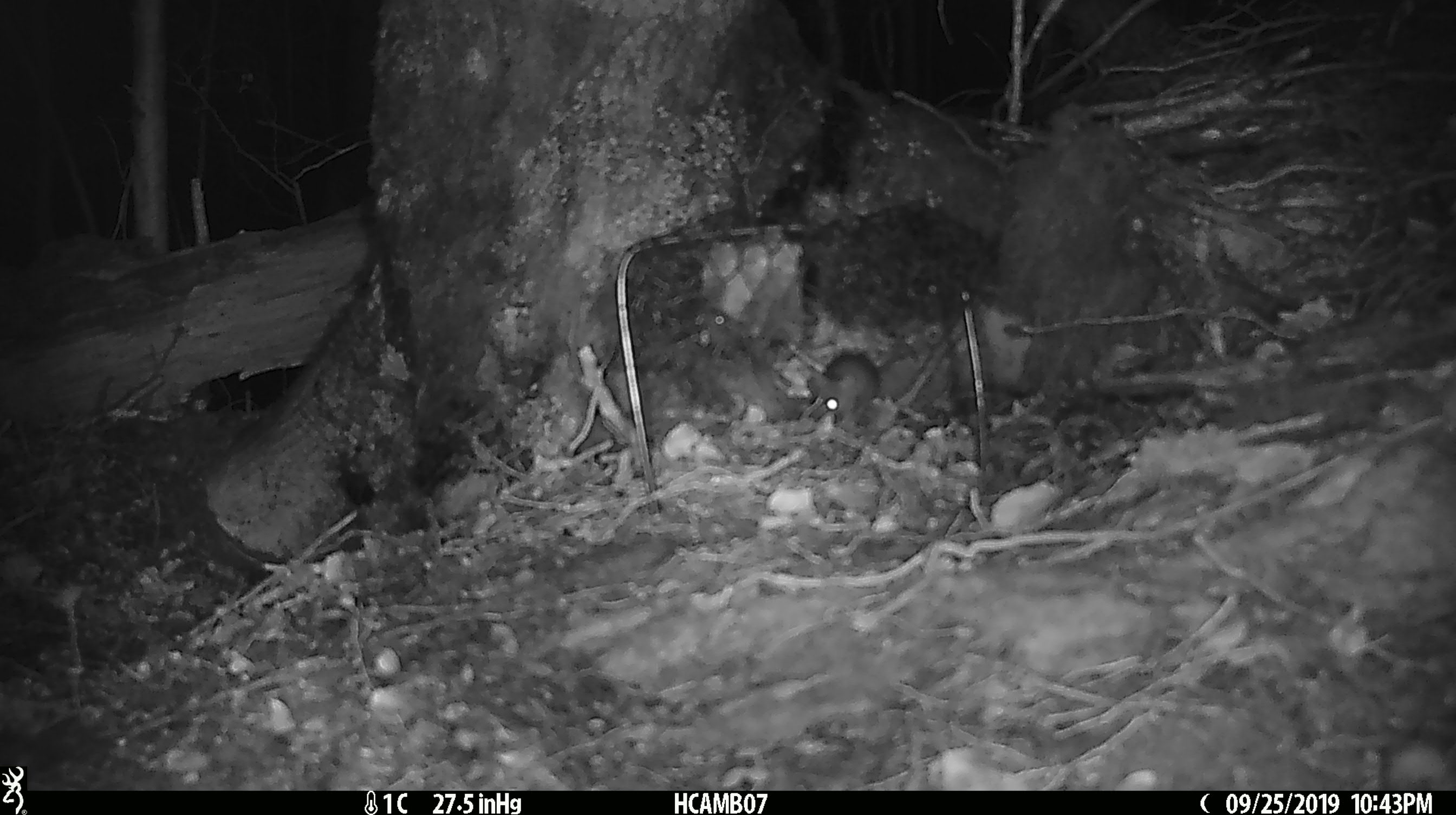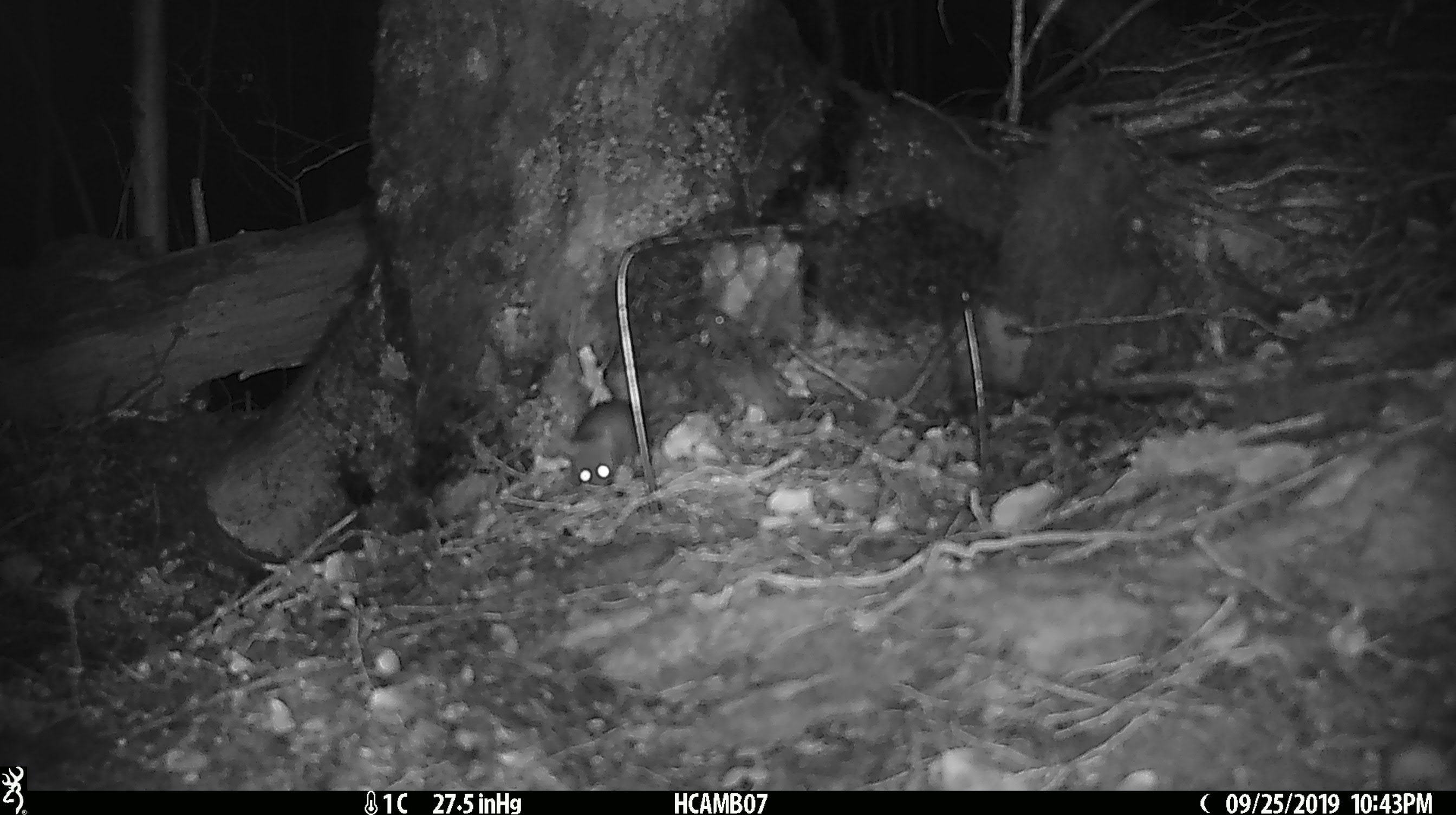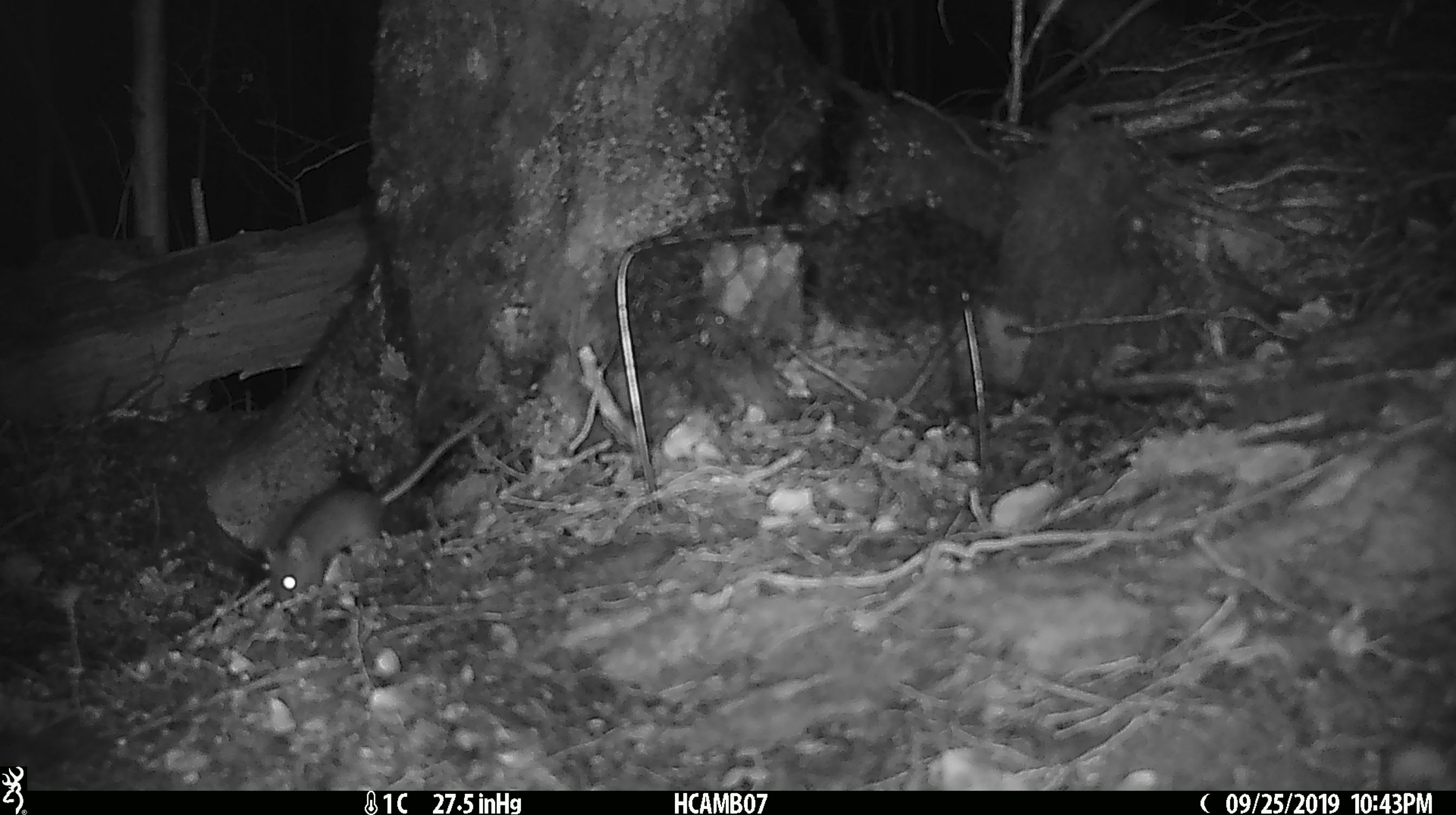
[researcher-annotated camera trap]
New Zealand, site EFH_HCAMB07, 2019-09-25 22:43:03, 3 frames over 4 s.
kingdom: Animalia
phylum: Chordata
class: Mammalia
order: Rodentia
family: Muridae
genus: Mus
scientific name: Mus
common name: mouse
Mouse (Mus).